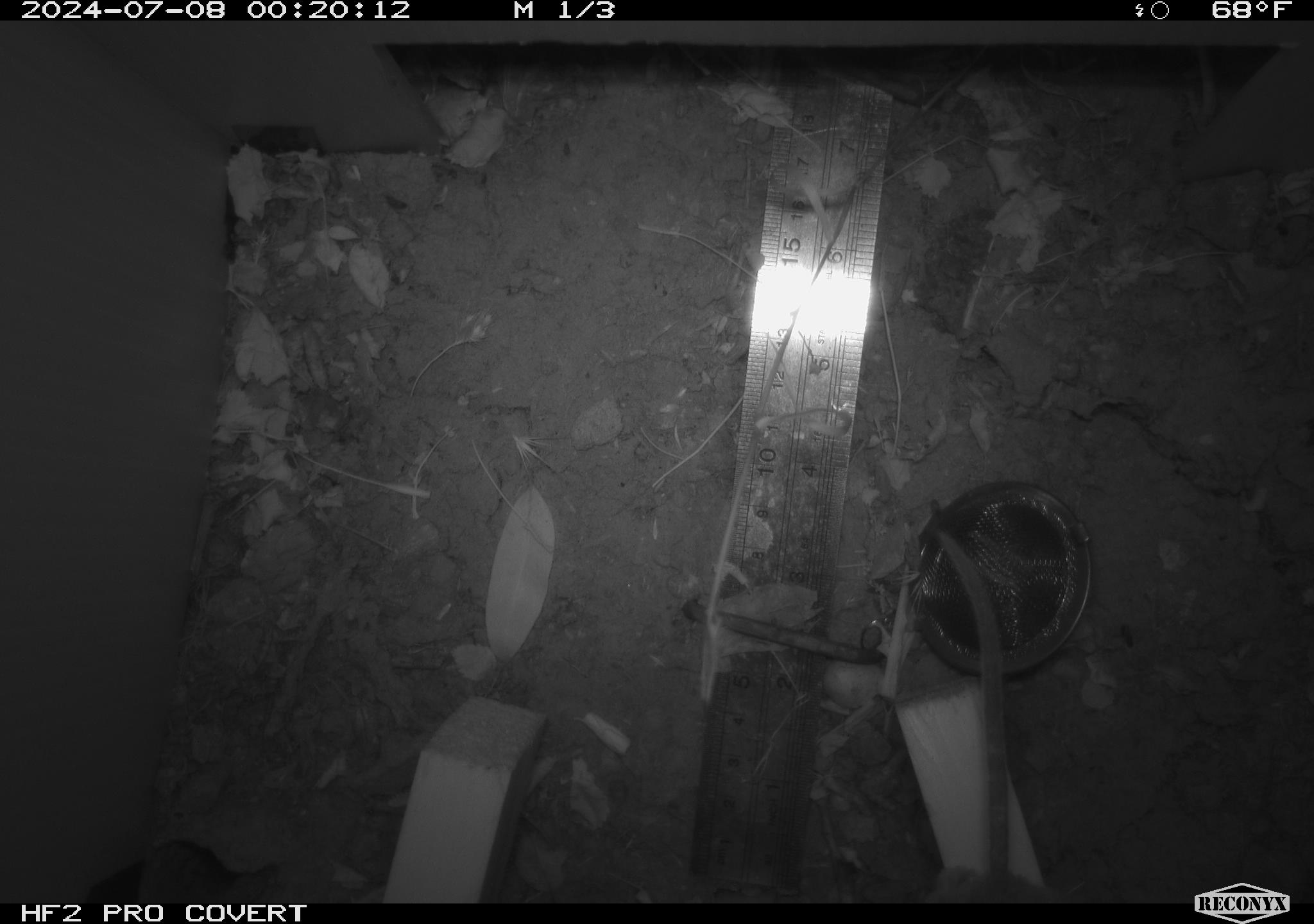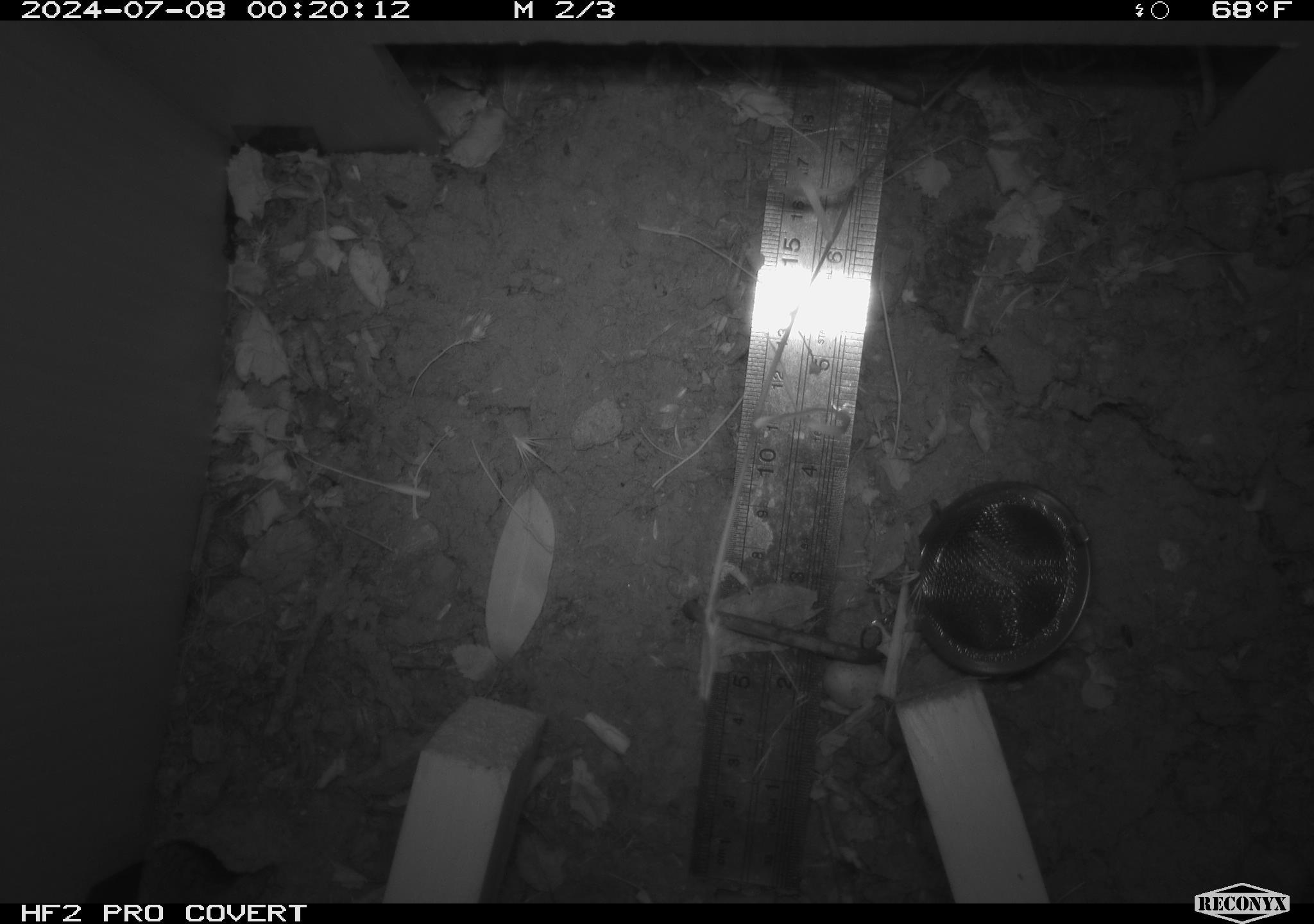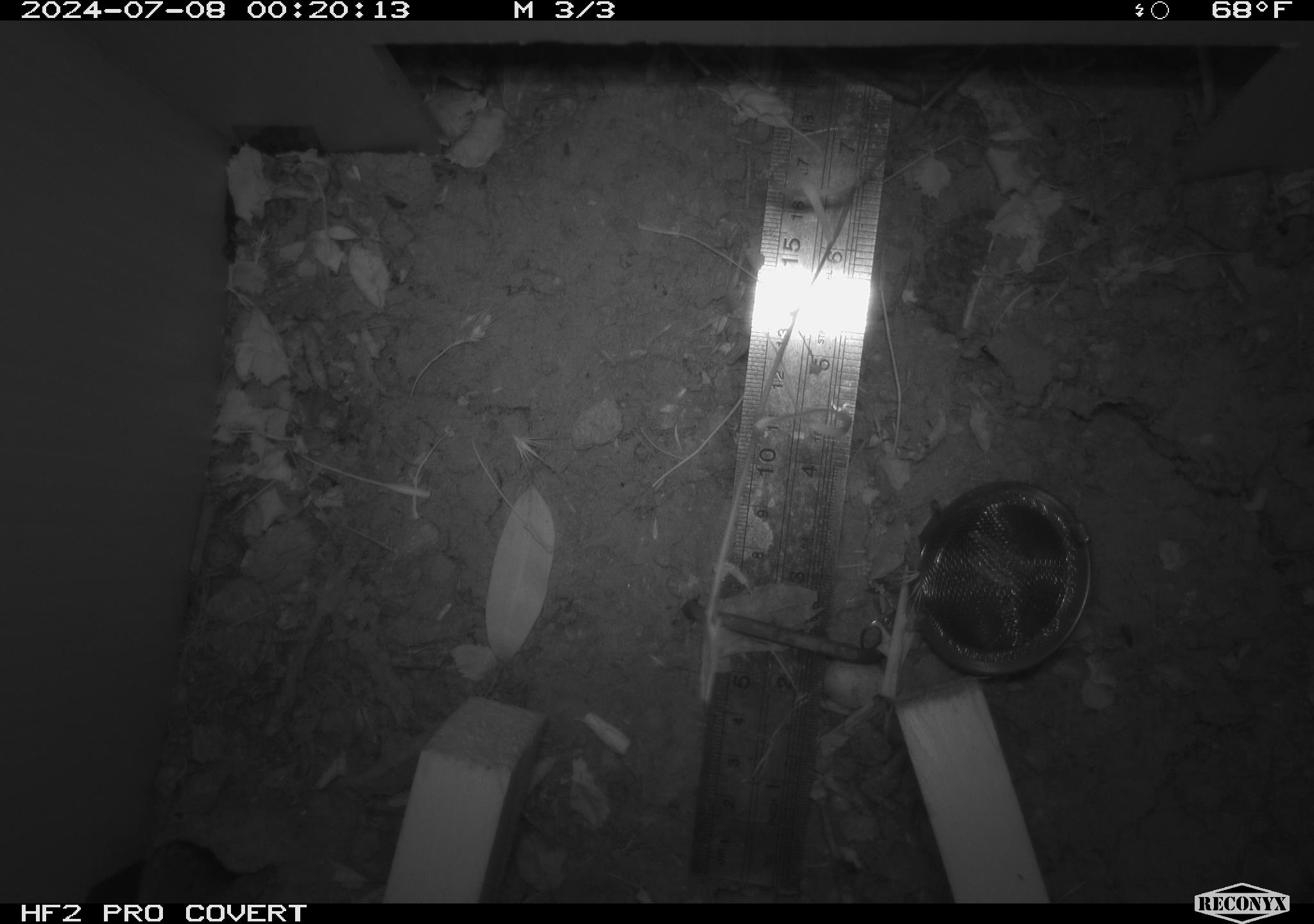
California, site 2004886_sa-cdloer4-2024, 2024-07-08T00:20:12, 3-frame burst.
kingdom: Animalia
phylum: Chordata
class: Mammalia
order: Rodentia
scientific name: Rodentia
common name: rodent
Rodent (Rodentia).